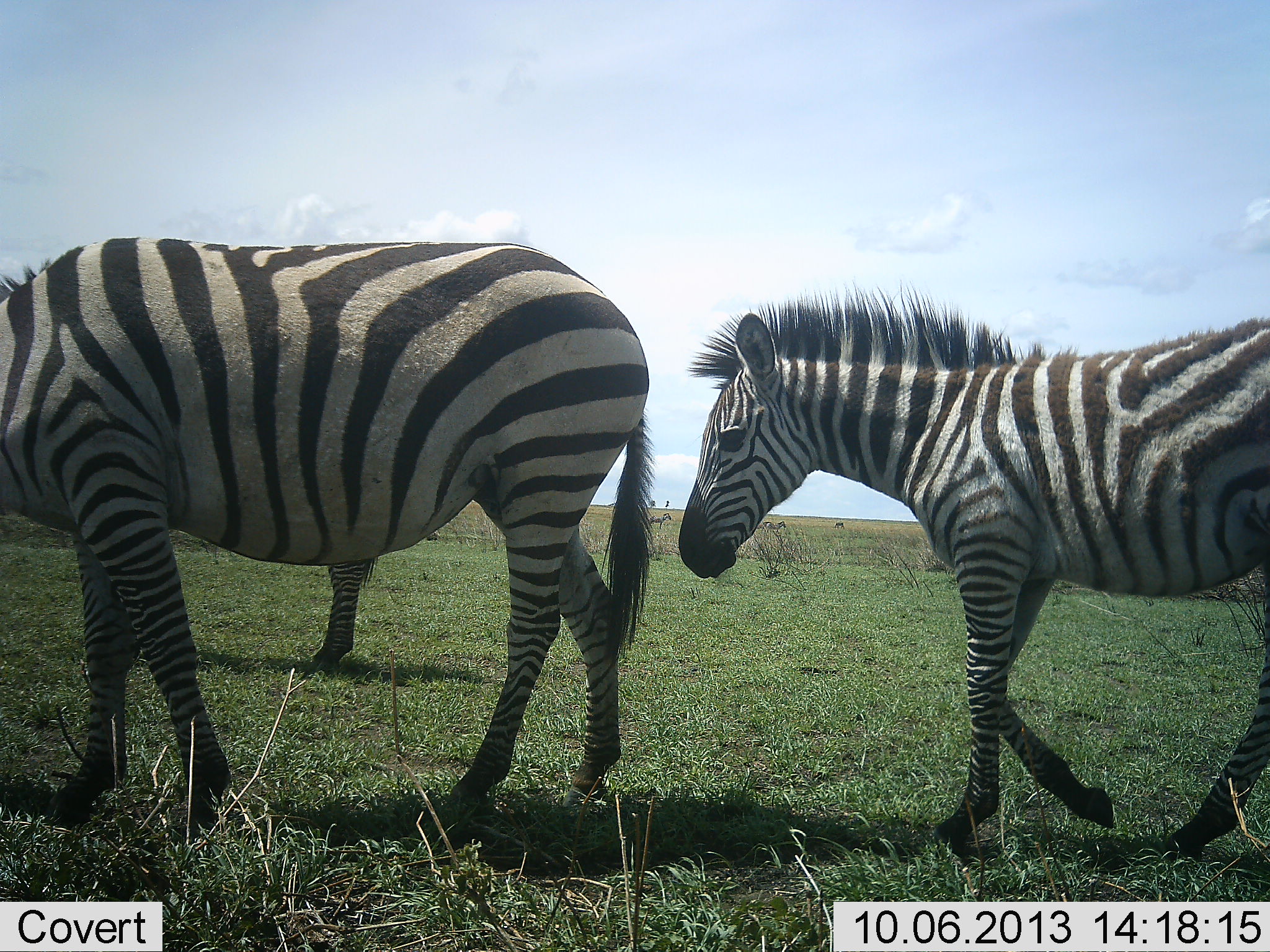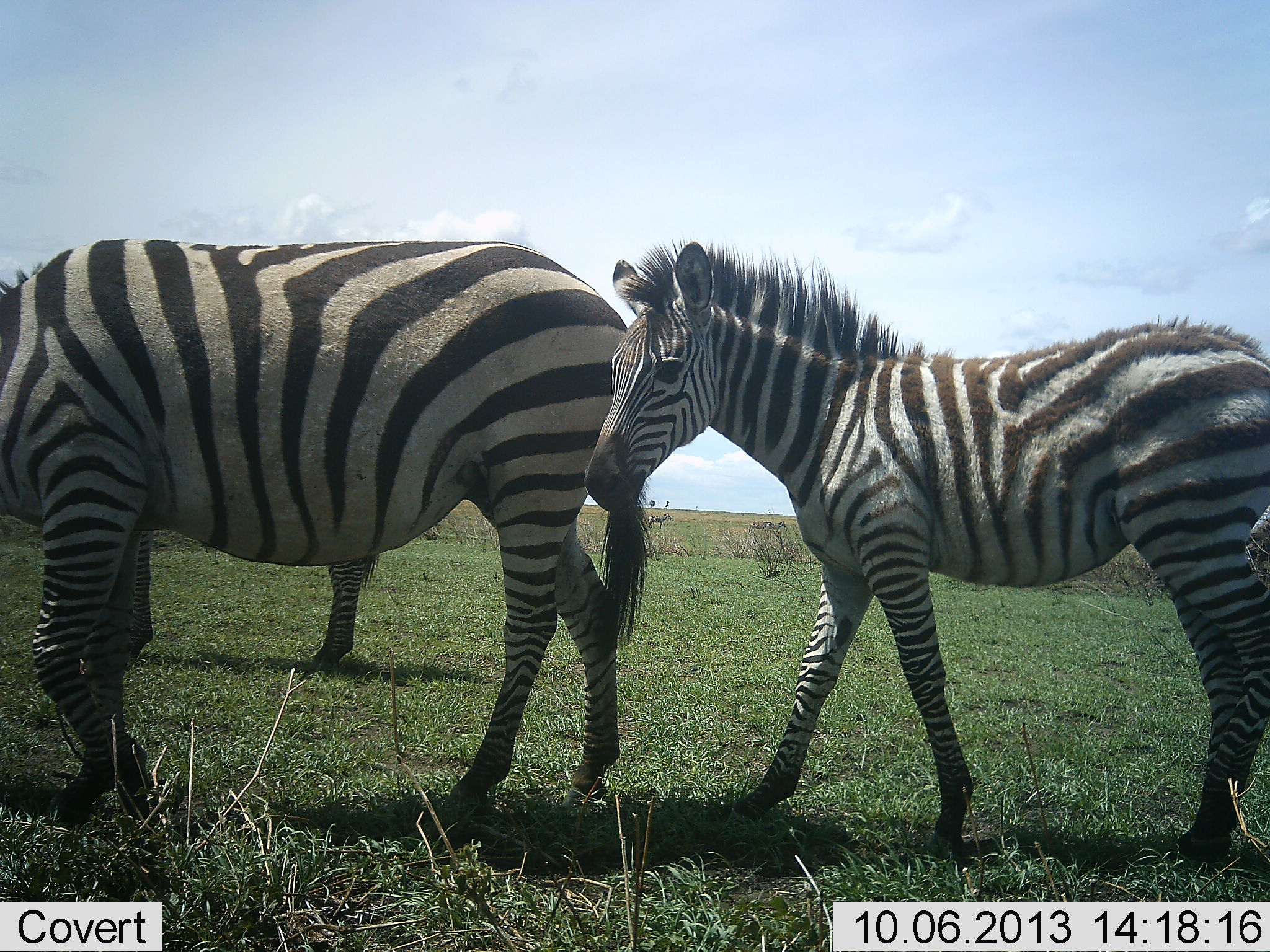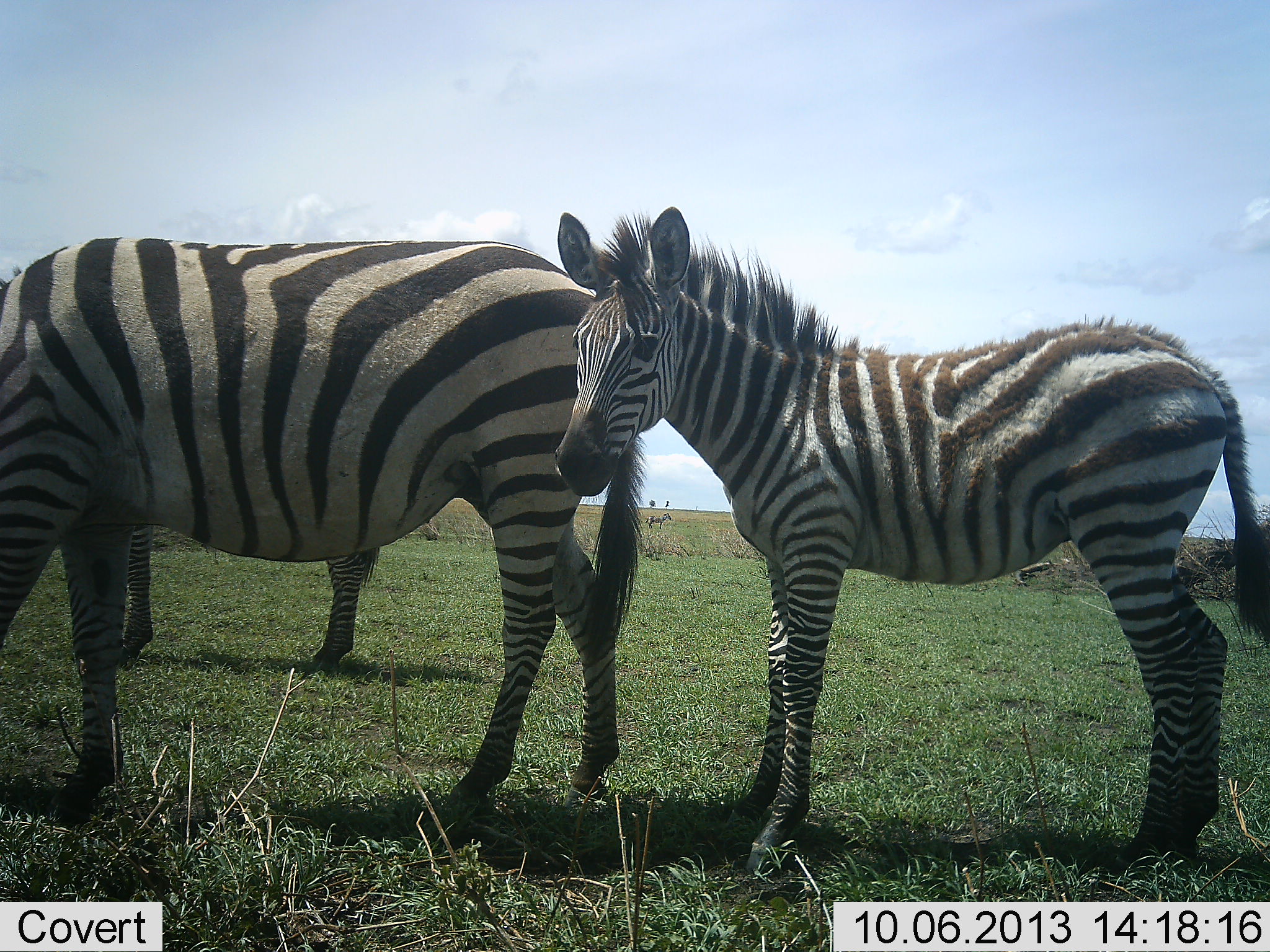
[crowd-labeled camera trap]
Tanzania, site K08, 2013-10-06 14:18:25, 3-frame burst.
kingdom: Animalia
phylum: Chordata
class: Mammalia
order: Perissodactyla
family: Equidae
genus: Equus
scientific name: Equus quagga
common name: plains zebra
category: zebra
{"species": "zebra (plains zebra) (Equus quagga)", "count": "3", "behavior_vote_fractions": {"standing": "47%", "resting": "0%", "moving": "64%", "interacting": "3%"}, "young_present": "67%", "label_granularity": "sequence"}